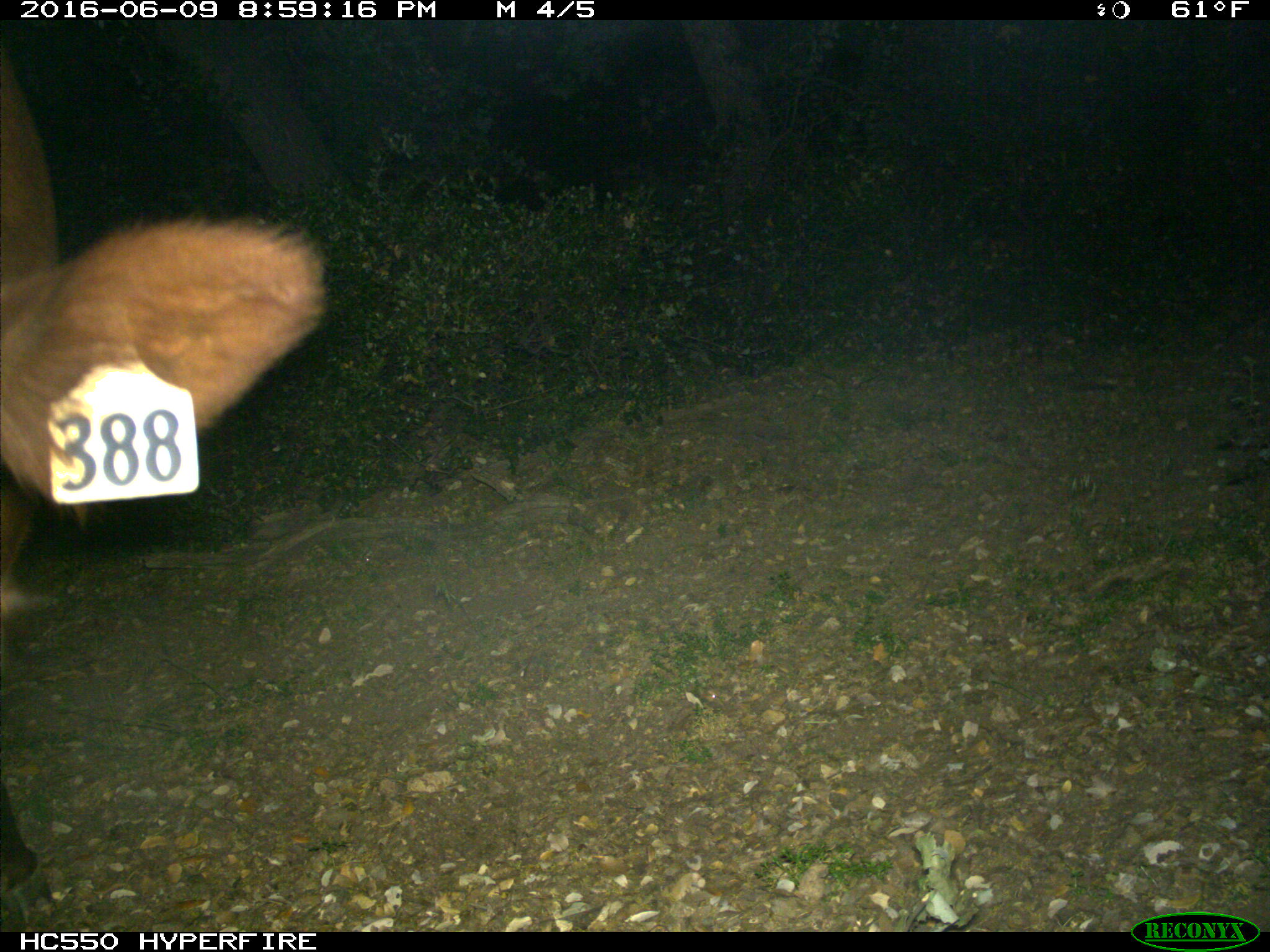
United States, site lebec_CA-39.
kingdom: Animalia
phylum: Chordata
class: Mammalia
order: Artiodactyla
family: Bovidae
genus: Bos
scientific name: Bos taurus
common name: domestic cow